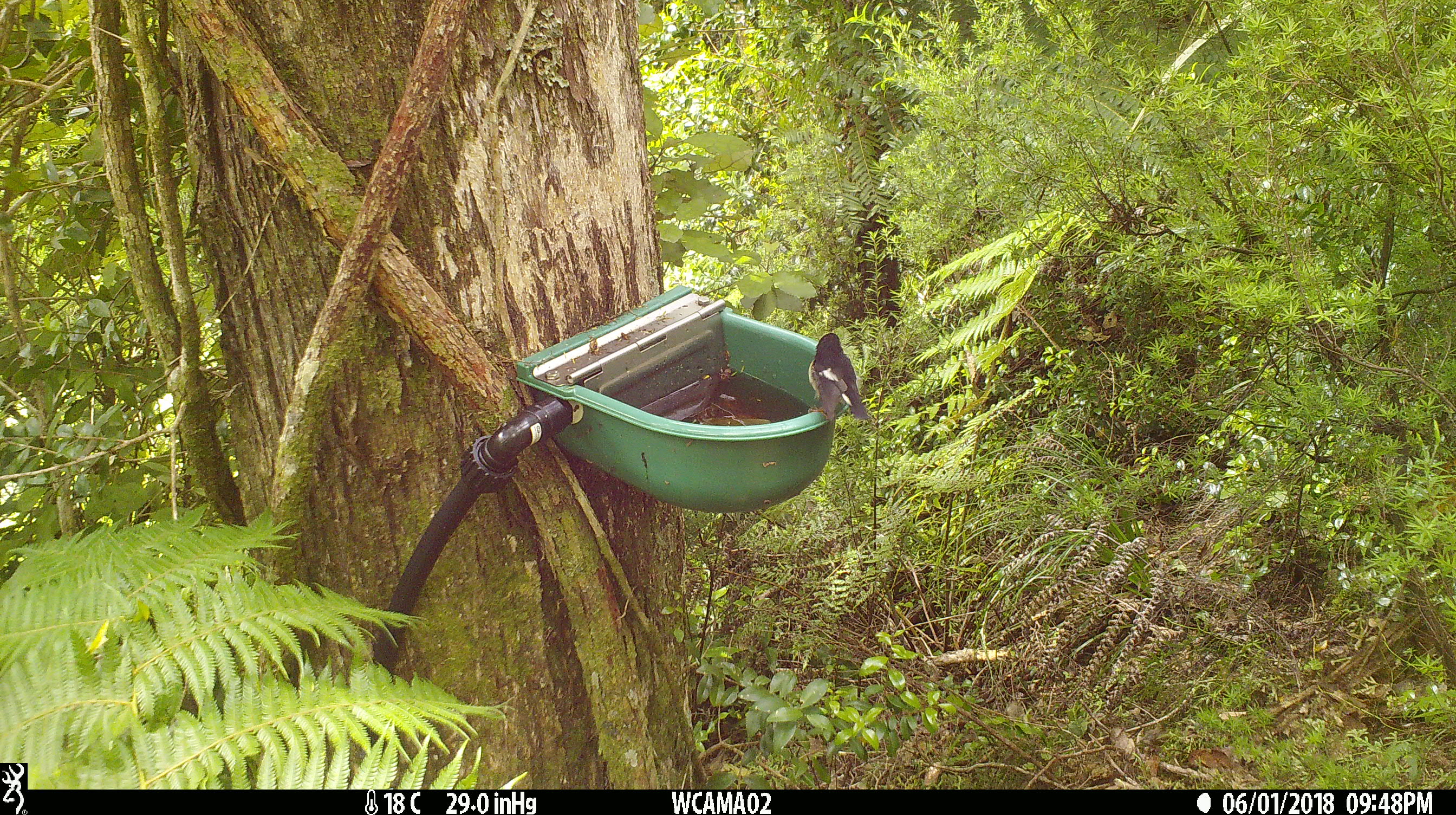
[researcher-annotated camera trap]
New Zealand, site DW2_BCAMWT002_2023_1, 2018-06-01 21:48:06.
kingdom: Animalia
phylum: Chordata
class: Aves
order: Passeriformes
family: Petroicidae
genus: Petroica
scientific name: Petroica macrocephala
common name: tomtit